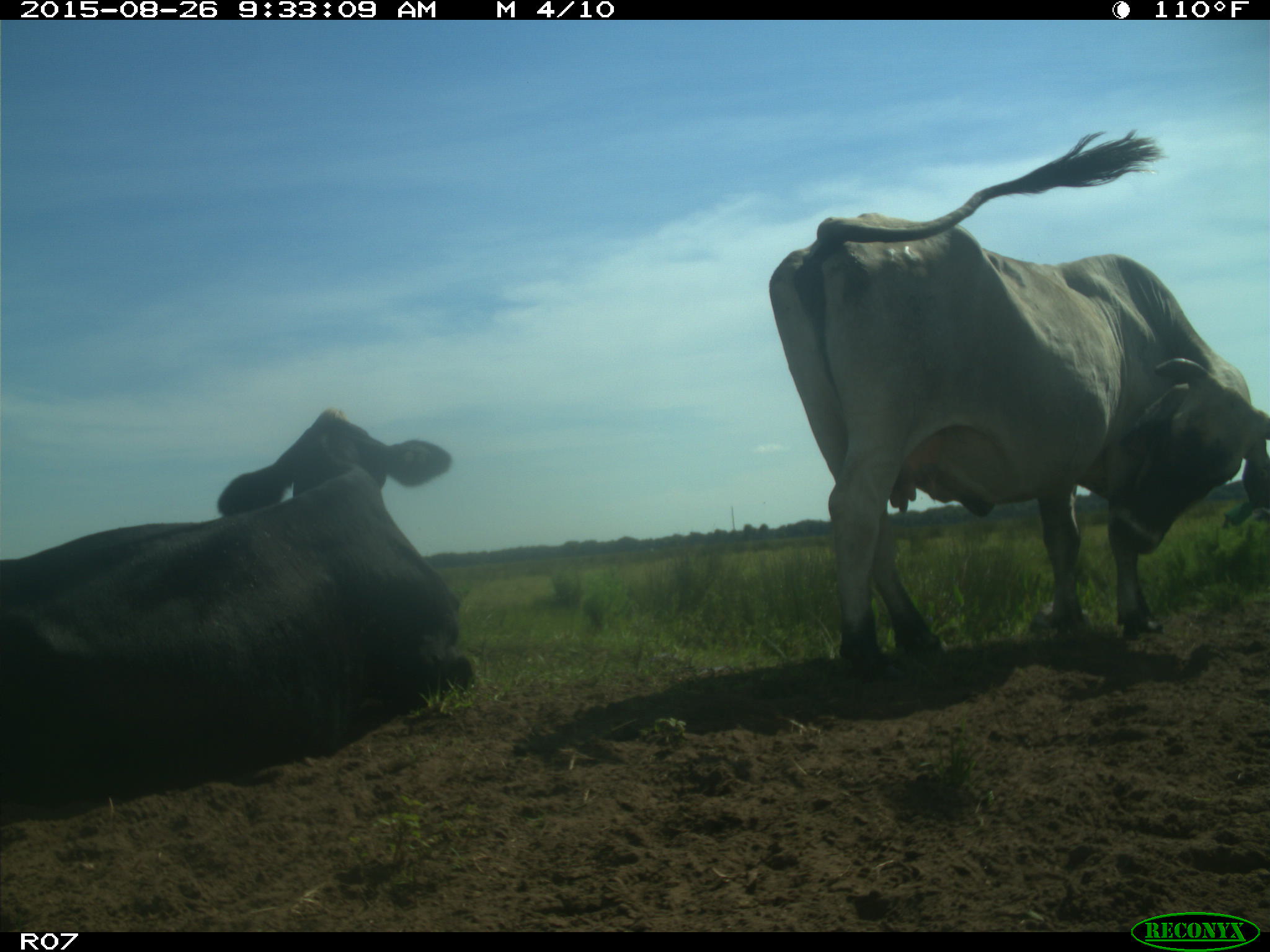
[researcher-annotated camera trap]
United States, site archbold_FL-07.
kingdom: Animalia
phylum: Chordata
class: Mammalia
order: Artiodactyla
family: Bovidae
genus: Bos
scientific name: Bos taurus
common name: domestic cow